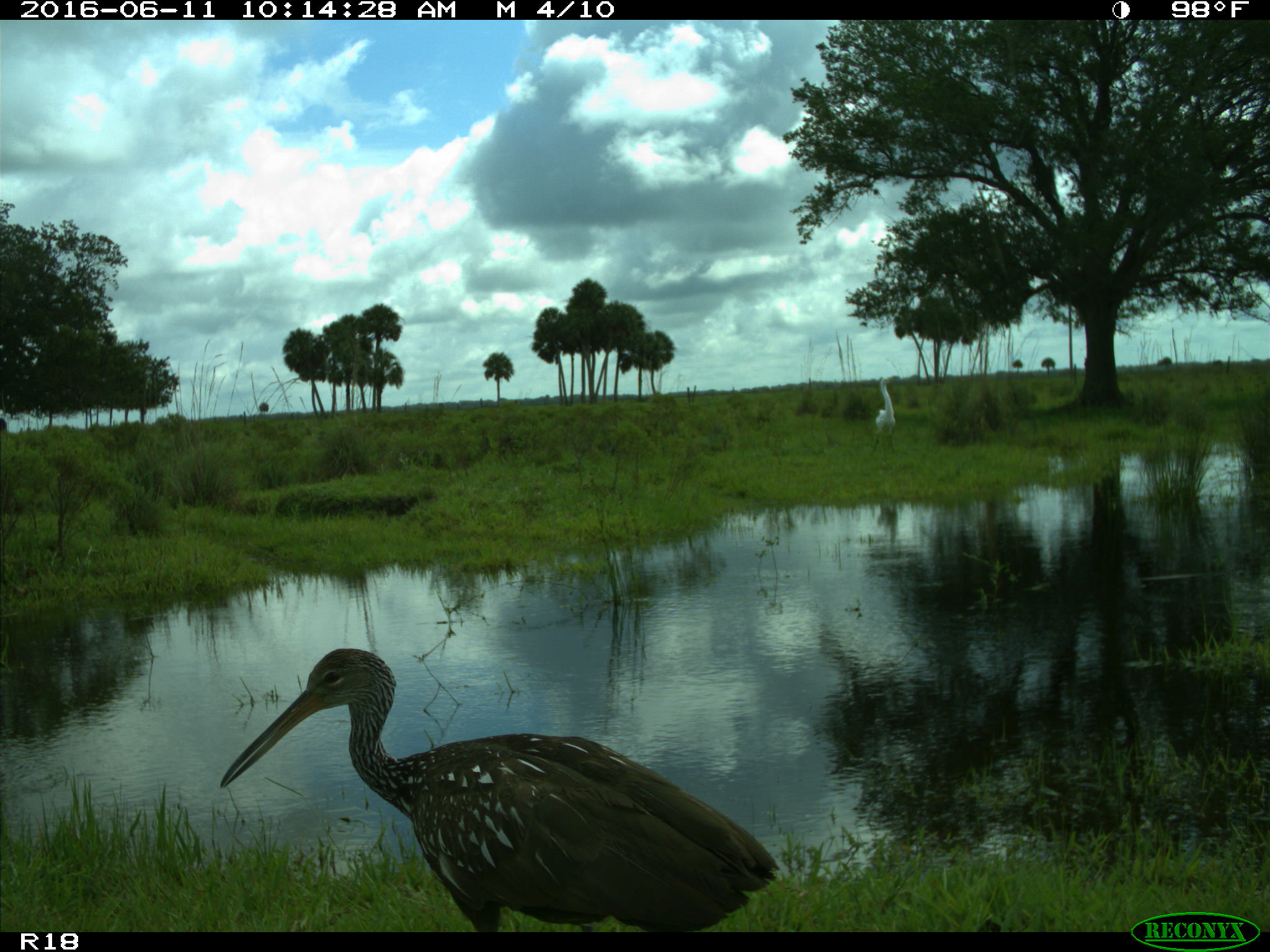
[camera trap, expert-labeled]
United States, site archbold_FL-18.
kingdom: Animalia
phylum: Chordata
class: Aves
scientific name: Aves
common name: birds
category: unidentified bird